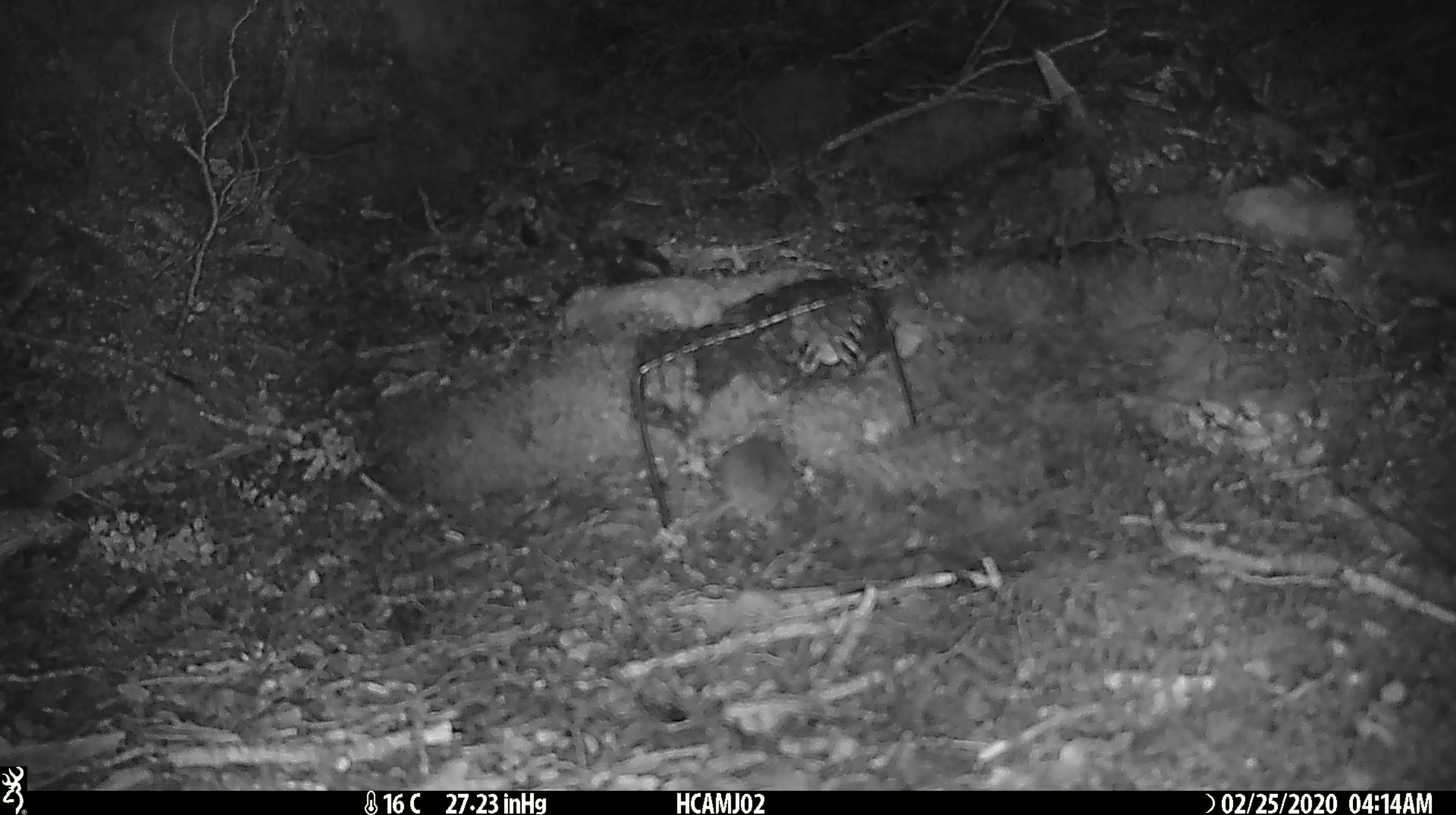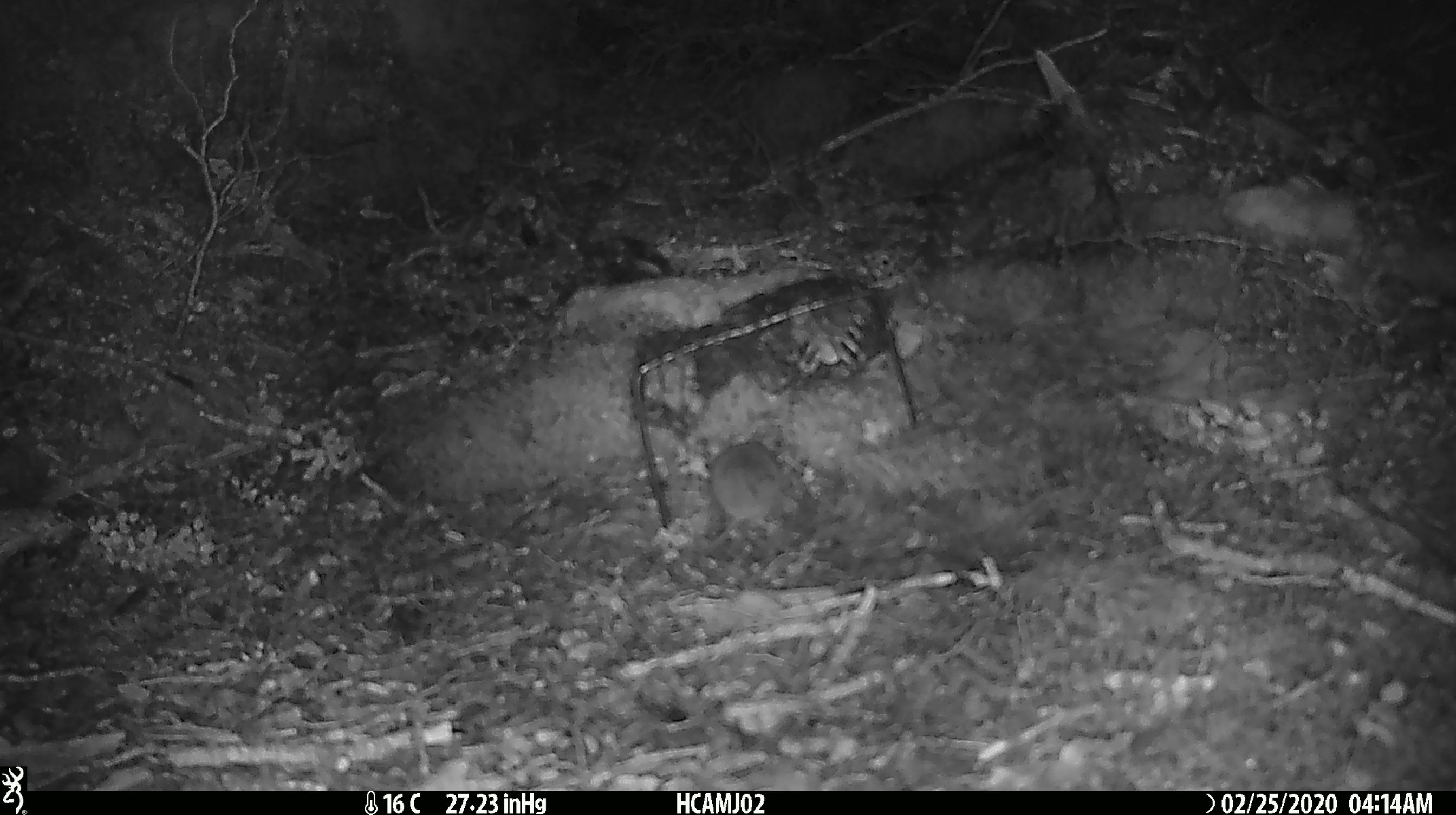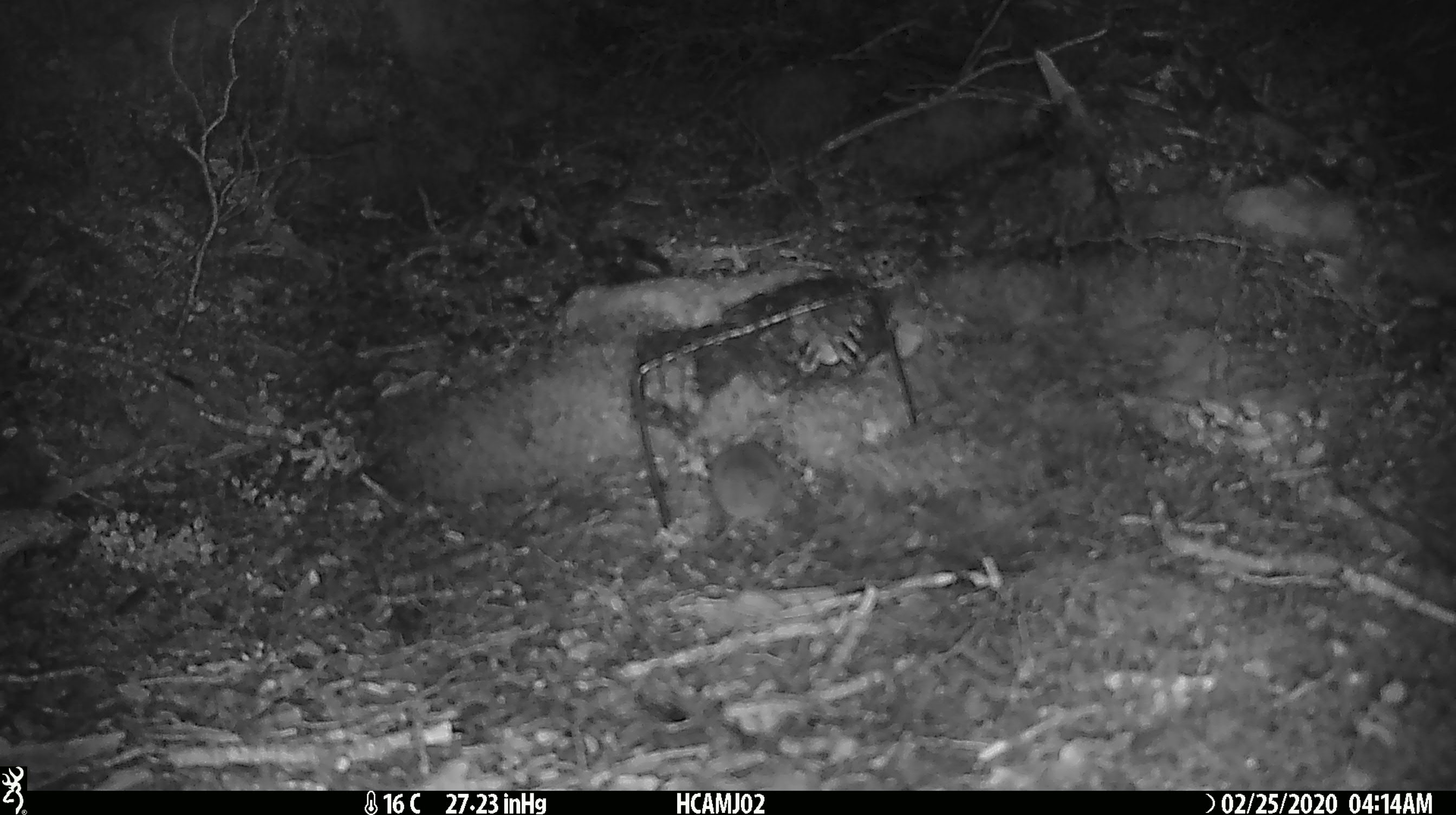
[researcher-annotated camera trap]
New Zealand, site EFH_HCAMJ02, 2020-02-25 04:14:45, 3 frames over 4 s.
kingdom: Animalia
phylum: Chordata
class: Mammalia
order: Rodentia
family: Muridae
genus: Mus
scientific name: Mus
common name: mouse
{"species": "mouse (Mus)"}